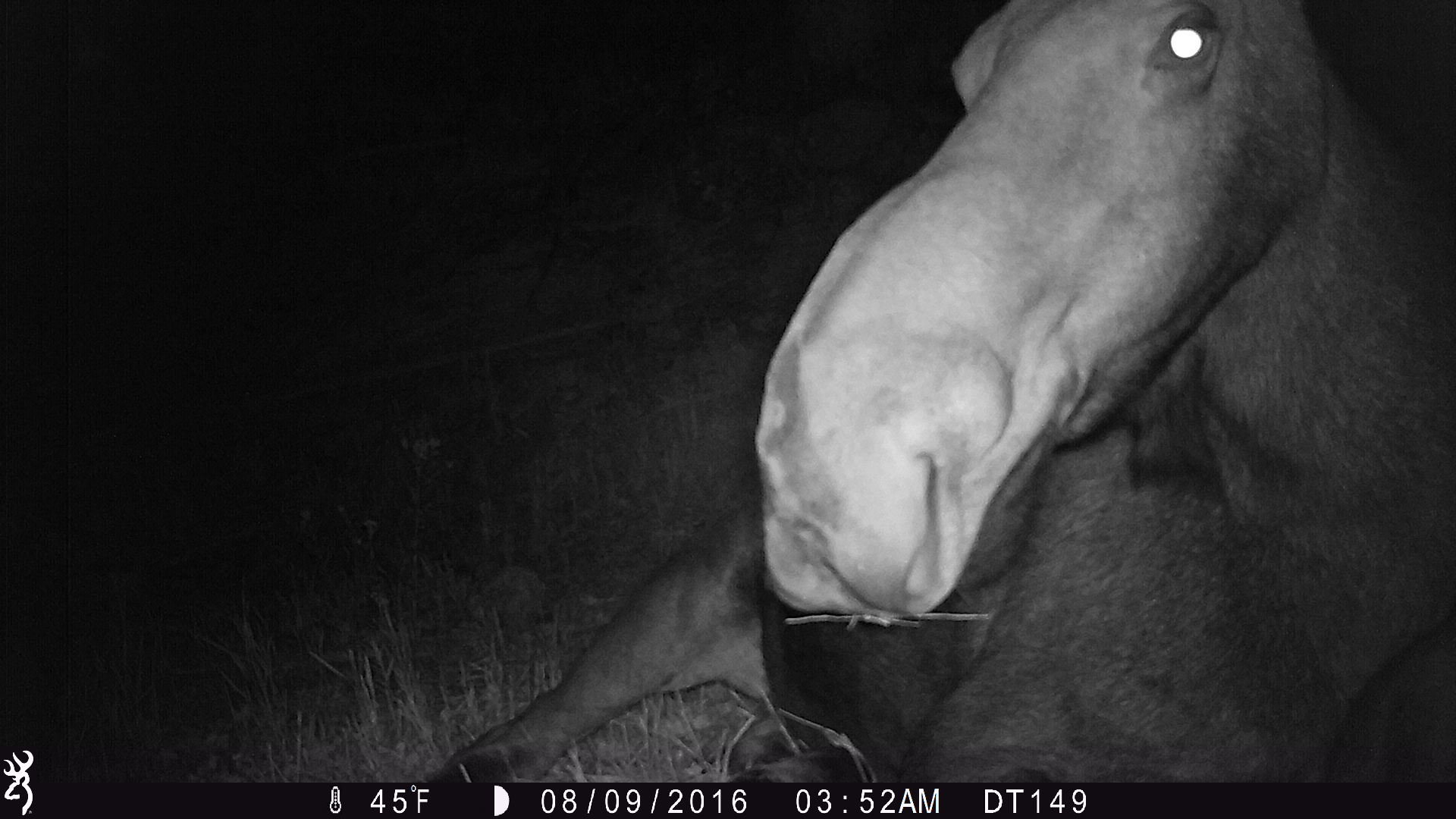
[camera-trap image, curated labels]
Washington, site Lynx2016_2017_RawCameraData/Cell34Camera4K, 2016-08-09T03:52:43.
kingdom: Animalia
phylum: Chordata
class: Mammalia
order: Artiodactyla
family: Cervidae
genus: Alces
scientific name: Alces alces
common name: moose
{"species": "Alces alces (moose)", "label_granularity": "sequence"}